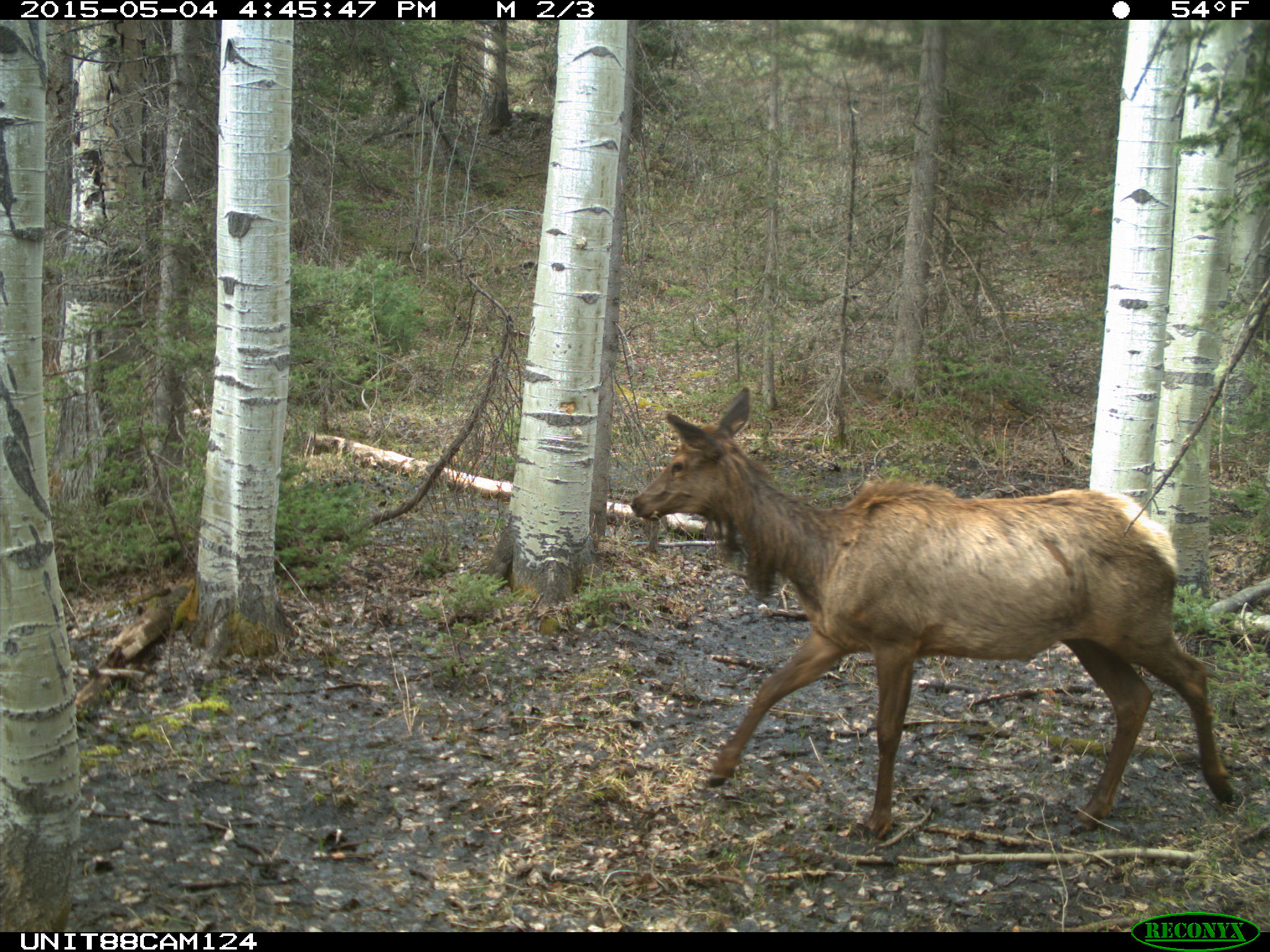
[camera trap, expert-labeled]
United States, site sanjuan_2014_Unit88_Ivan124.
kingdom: Animalia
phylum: Chordata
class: Mammalia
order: Artiodactyla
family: Cervidae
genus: Cervus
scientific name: Cervus elaphus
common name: red deer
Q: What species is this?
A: Cervus elaphus (red deer).